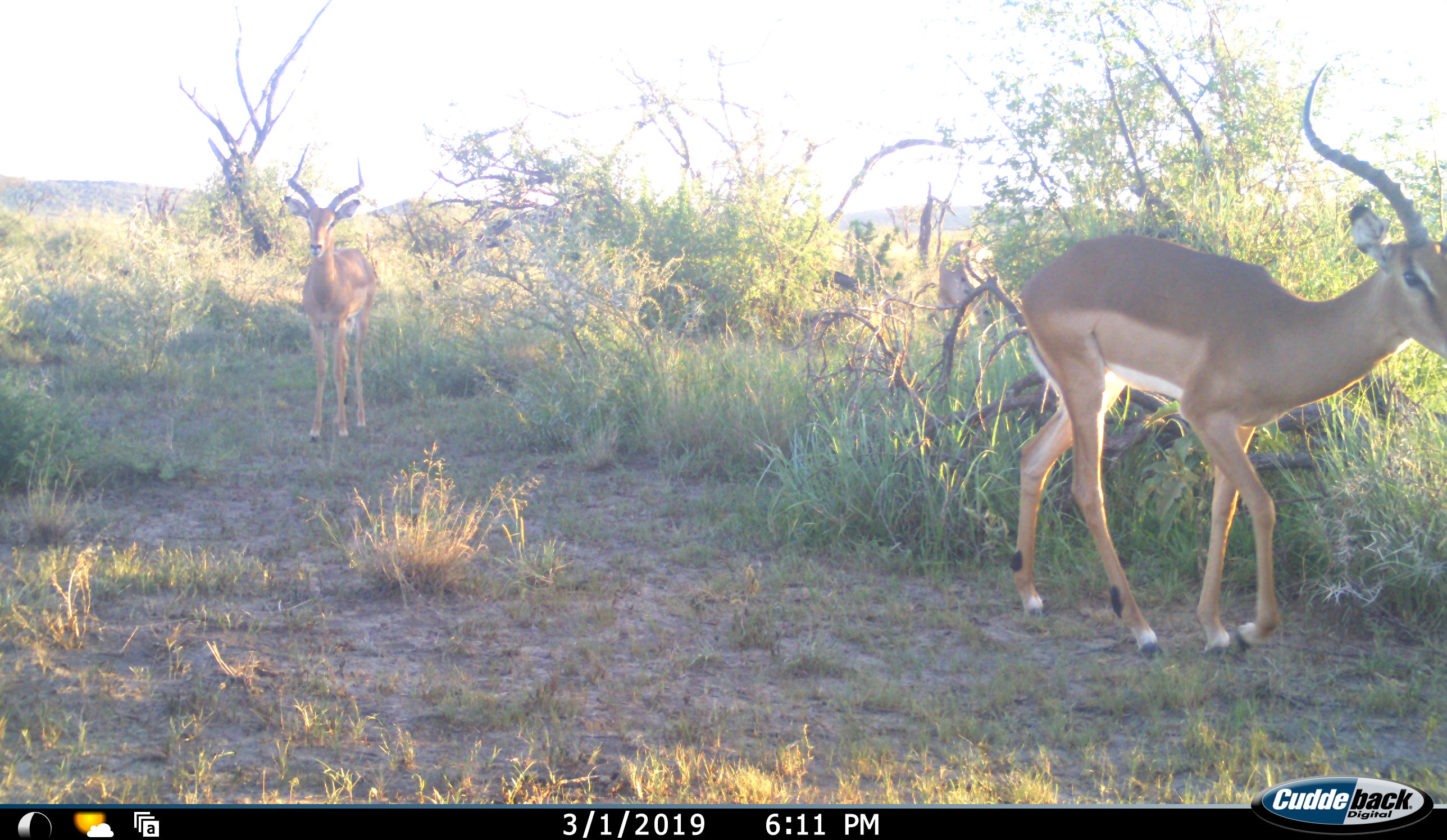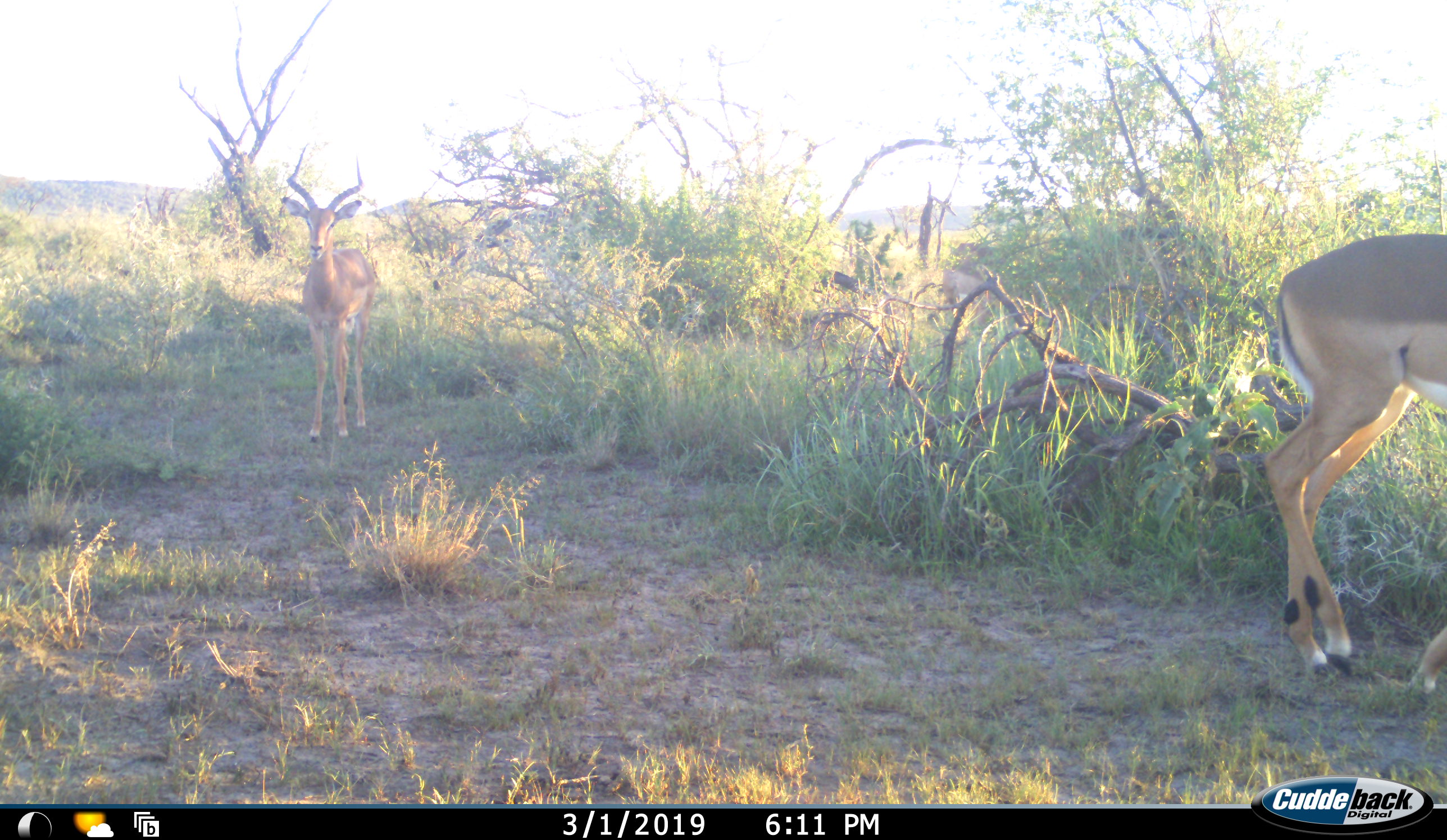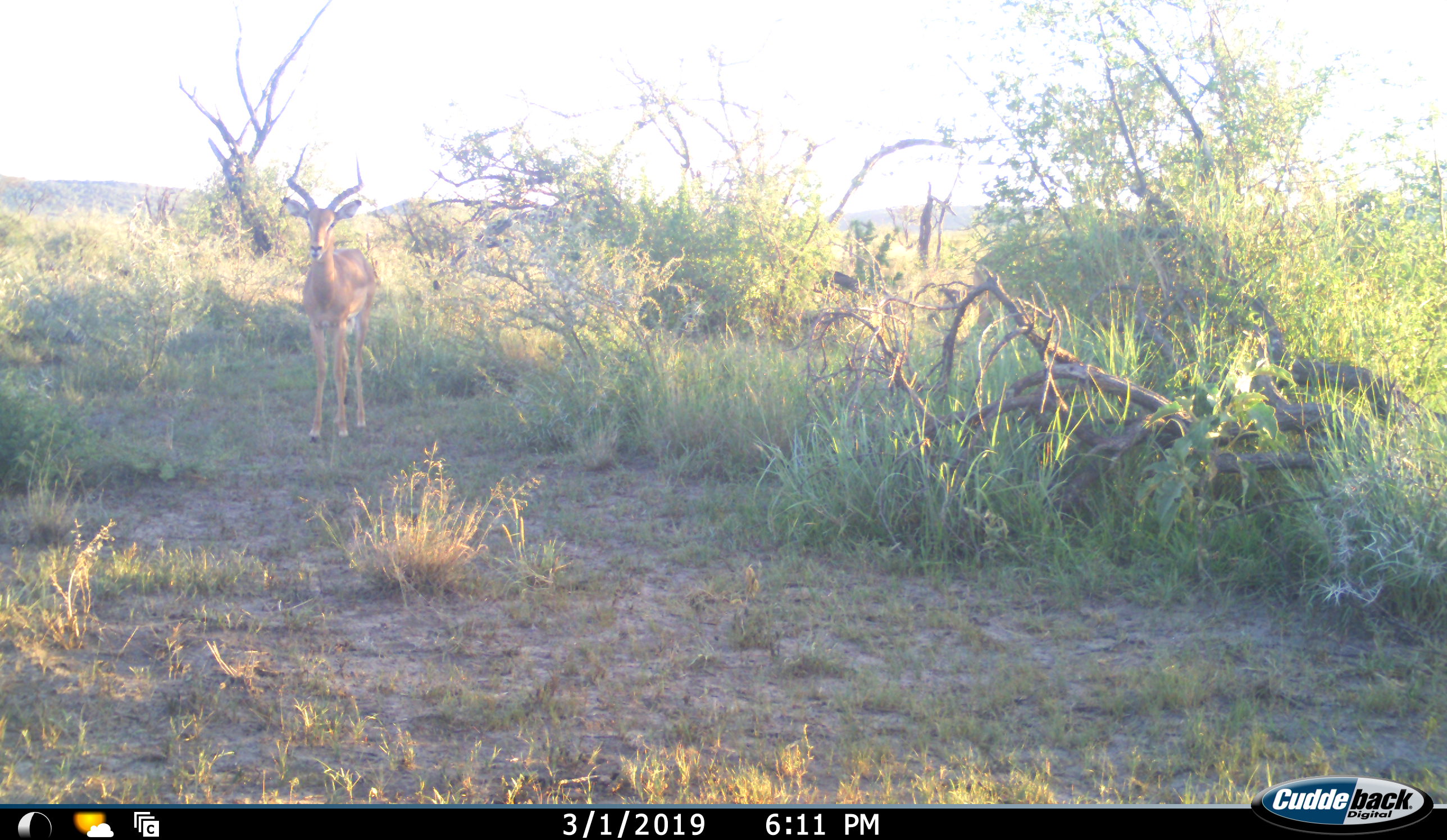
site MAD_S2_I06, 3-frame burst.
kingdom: Animalia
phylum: Chordata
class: Mammalia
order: Artiodactyla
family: Bovidae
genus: Aepyceros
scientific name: Aepyceros melampus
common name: impala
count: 2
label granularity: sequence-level